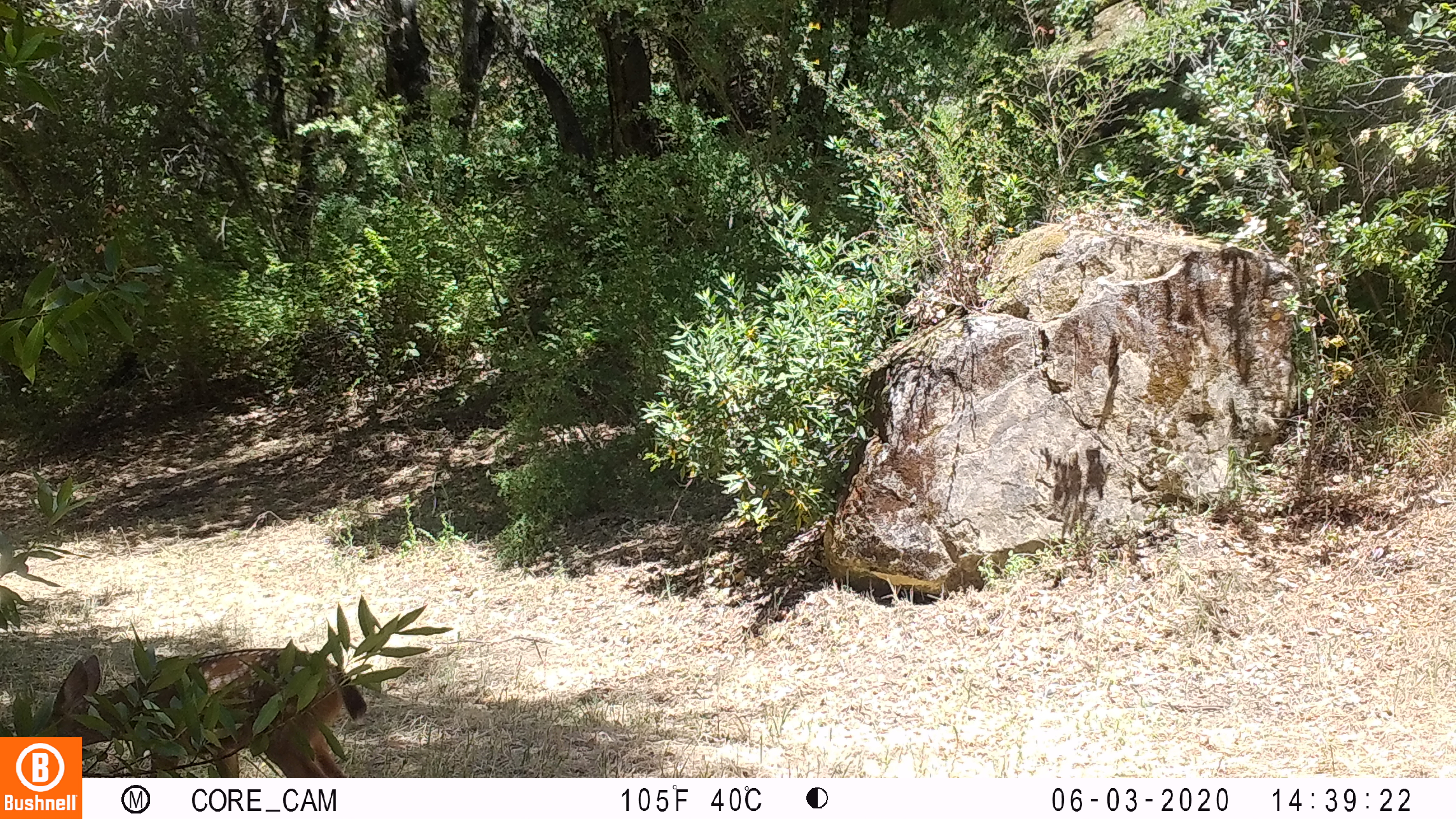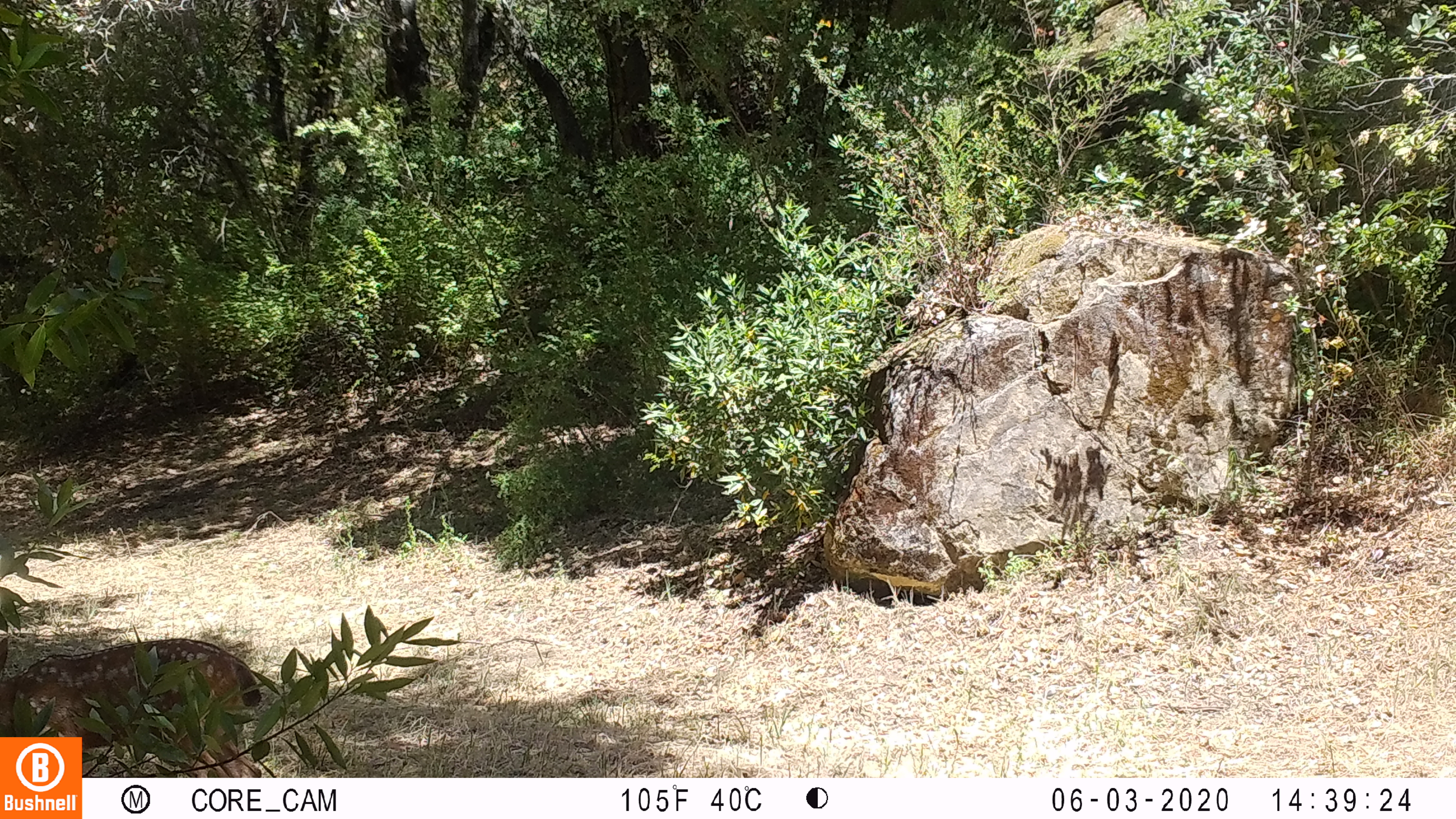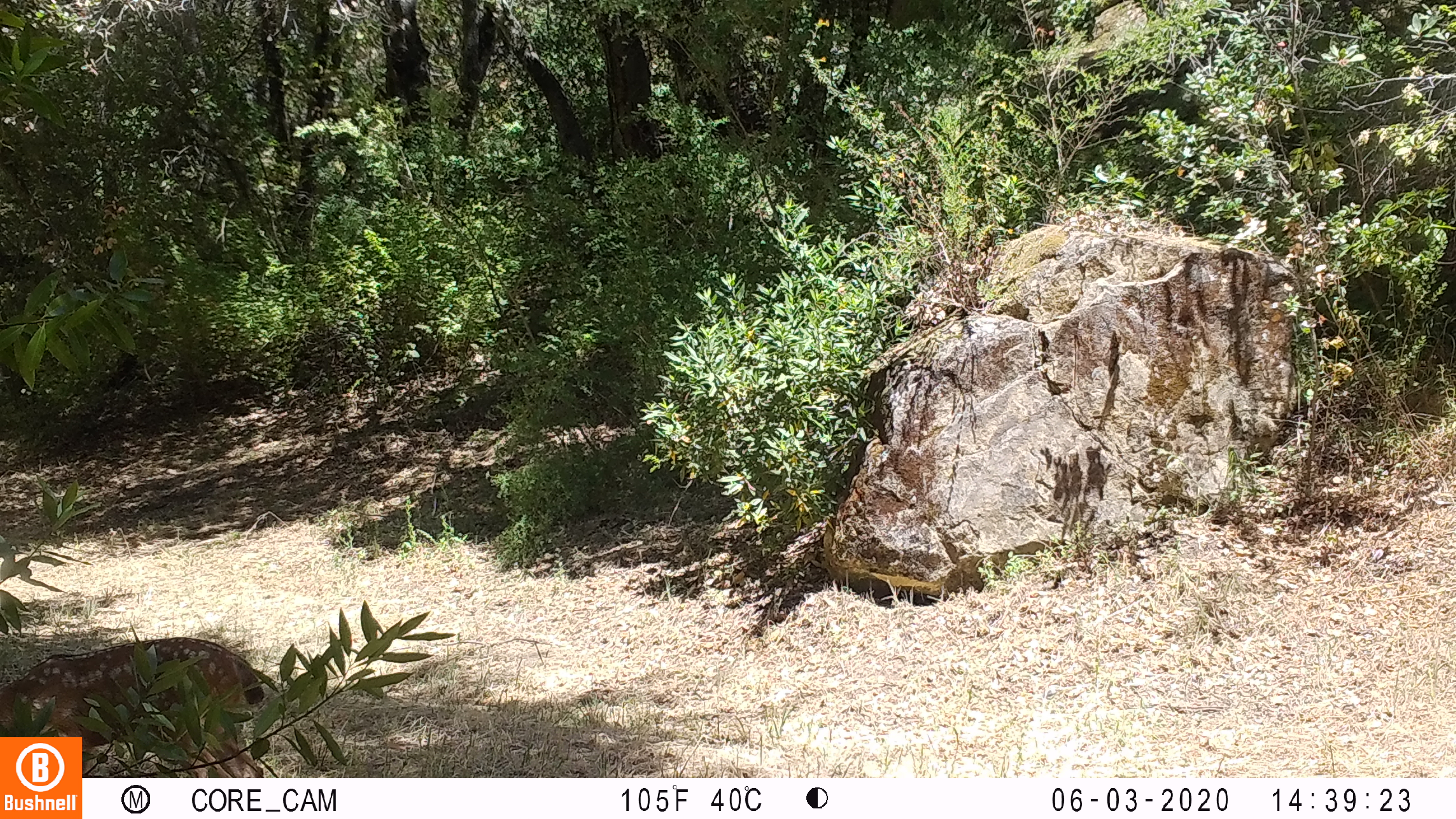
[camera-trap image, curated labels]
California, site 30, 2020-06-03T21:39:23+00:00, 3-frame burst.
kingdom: Animalia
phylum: Chordata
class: Mammalia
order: Artiodactyla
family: Cervidae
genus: Odocoileus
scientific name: Odocoileus hemionus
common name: mule deer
Mule deer (Odocoileus hemionus).